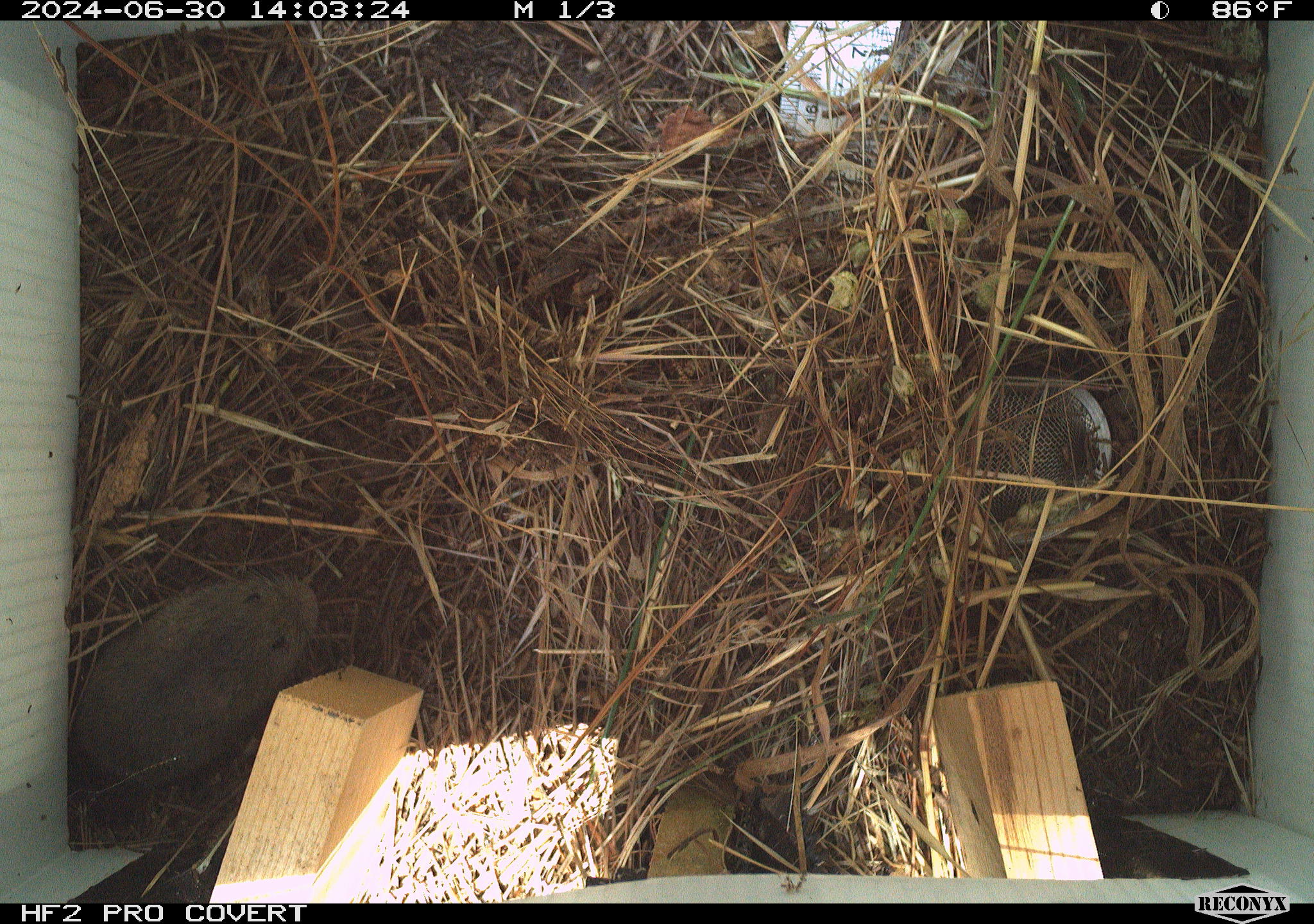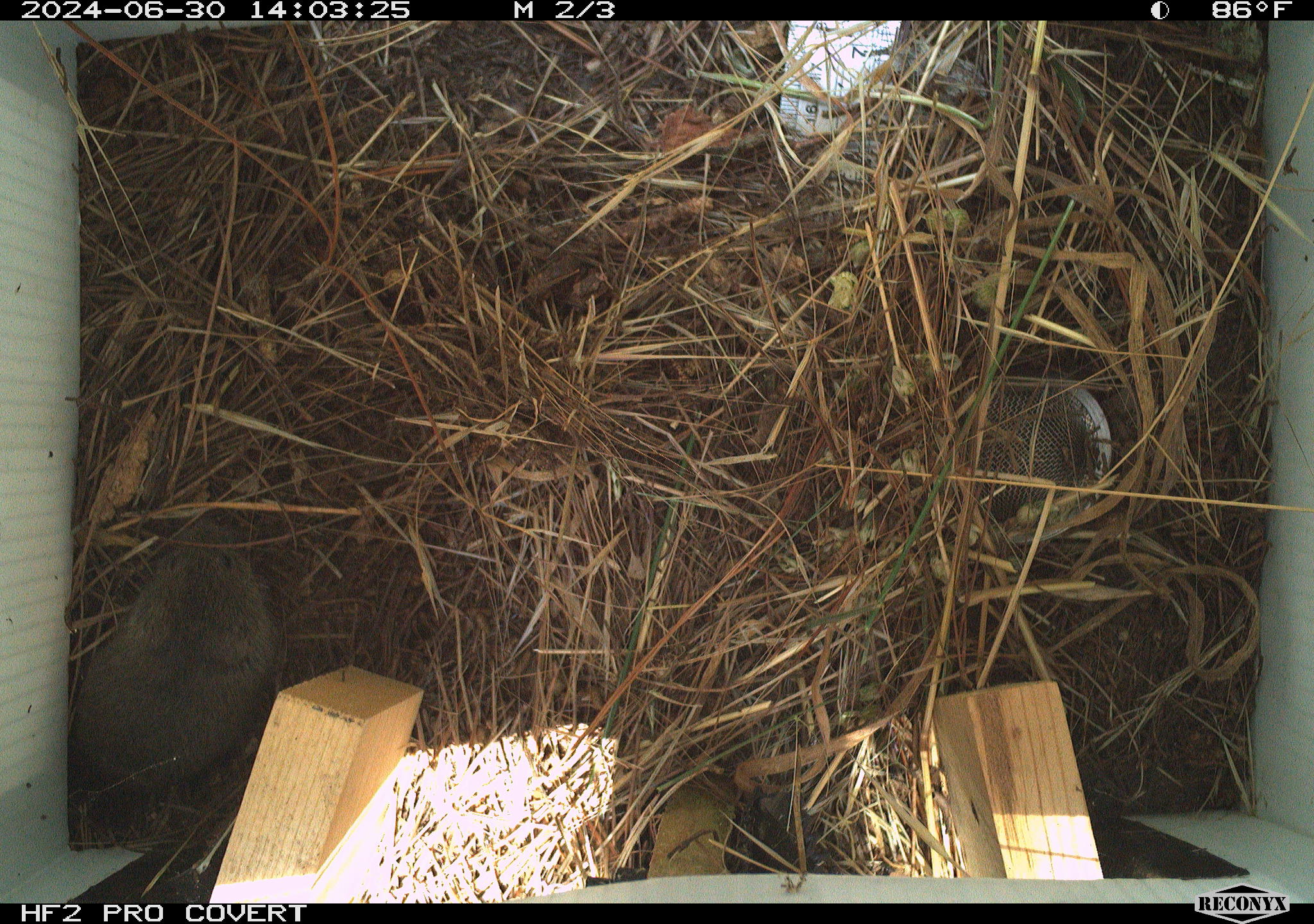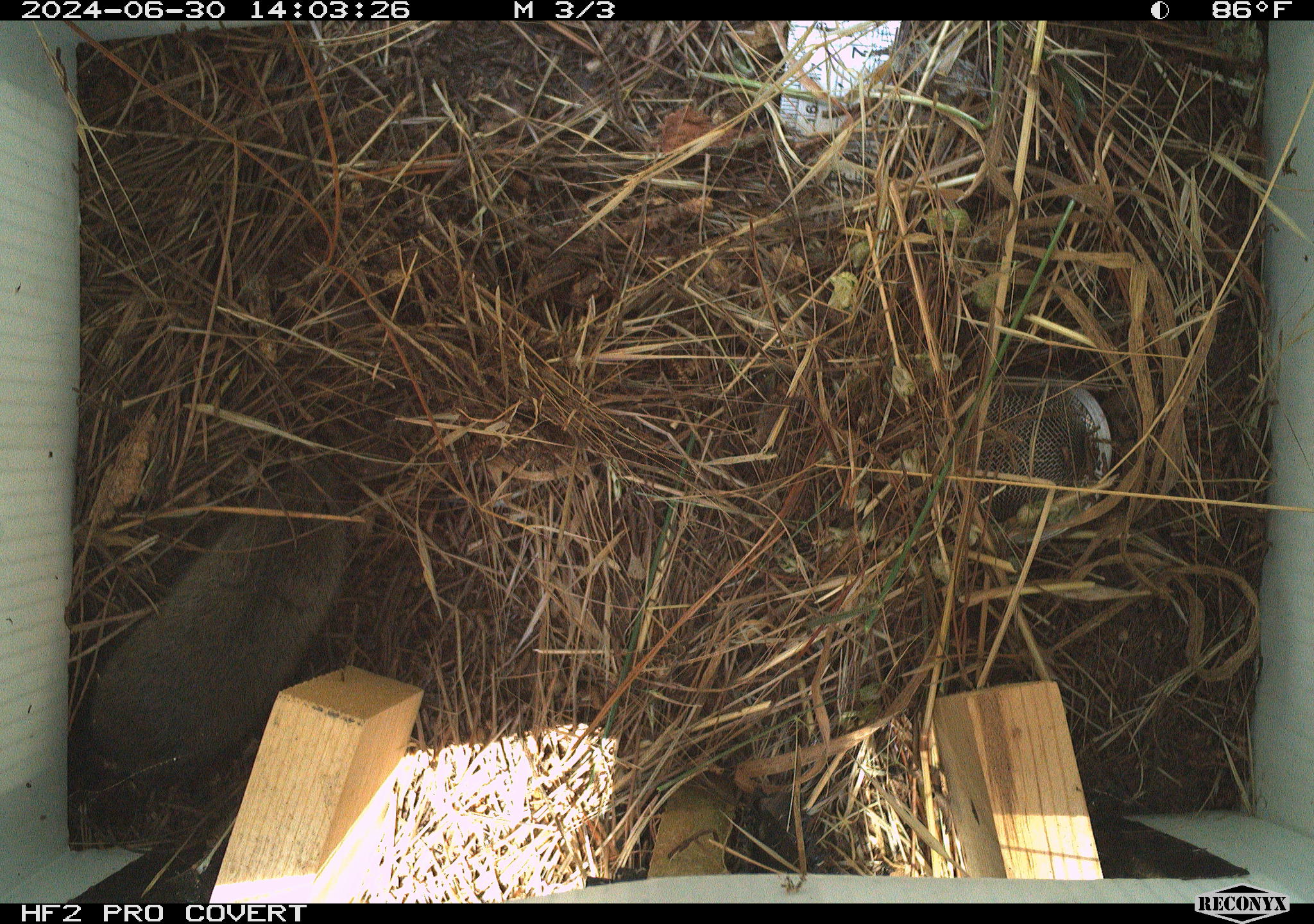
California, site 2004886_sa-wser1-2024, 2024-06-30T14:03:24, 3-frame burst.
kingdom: Animalia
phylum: Chordata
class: Mammalia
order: Rodentia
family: Cricetidae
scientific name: Arvicolinae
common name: voles, lemmings, and muskrats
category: arvicolinae subfamily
Arvicolinae subfamily (voles, lemmings, and muskrats) (Arvicolinae).